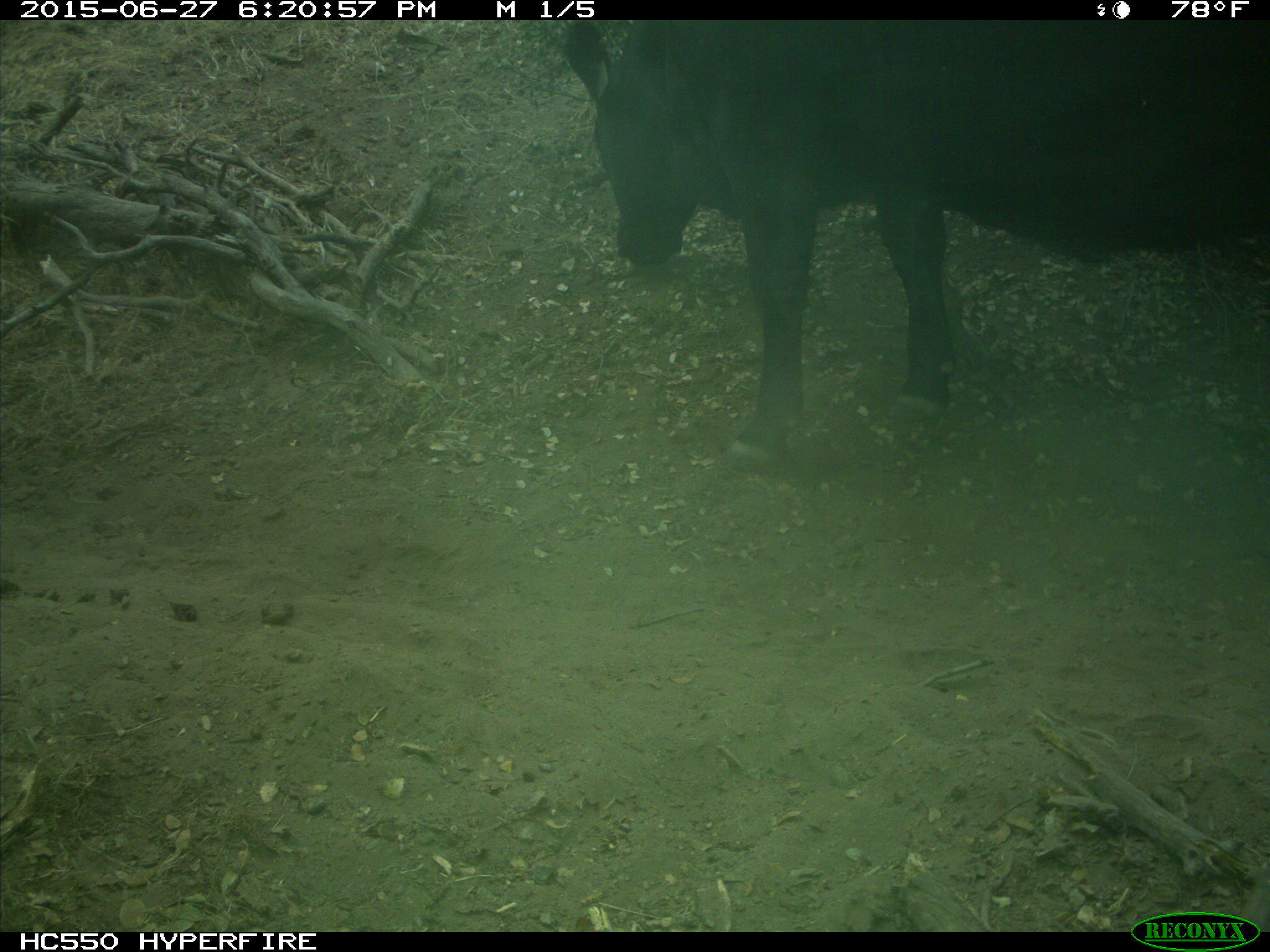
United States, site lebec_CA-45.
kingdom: Animalia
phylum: Chordata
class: Mammalia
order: Artiodactyla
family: Bovidae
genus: Bos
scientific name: Bos taurus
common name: domestic cow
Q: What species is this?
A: Bos taurus (domestic cow).